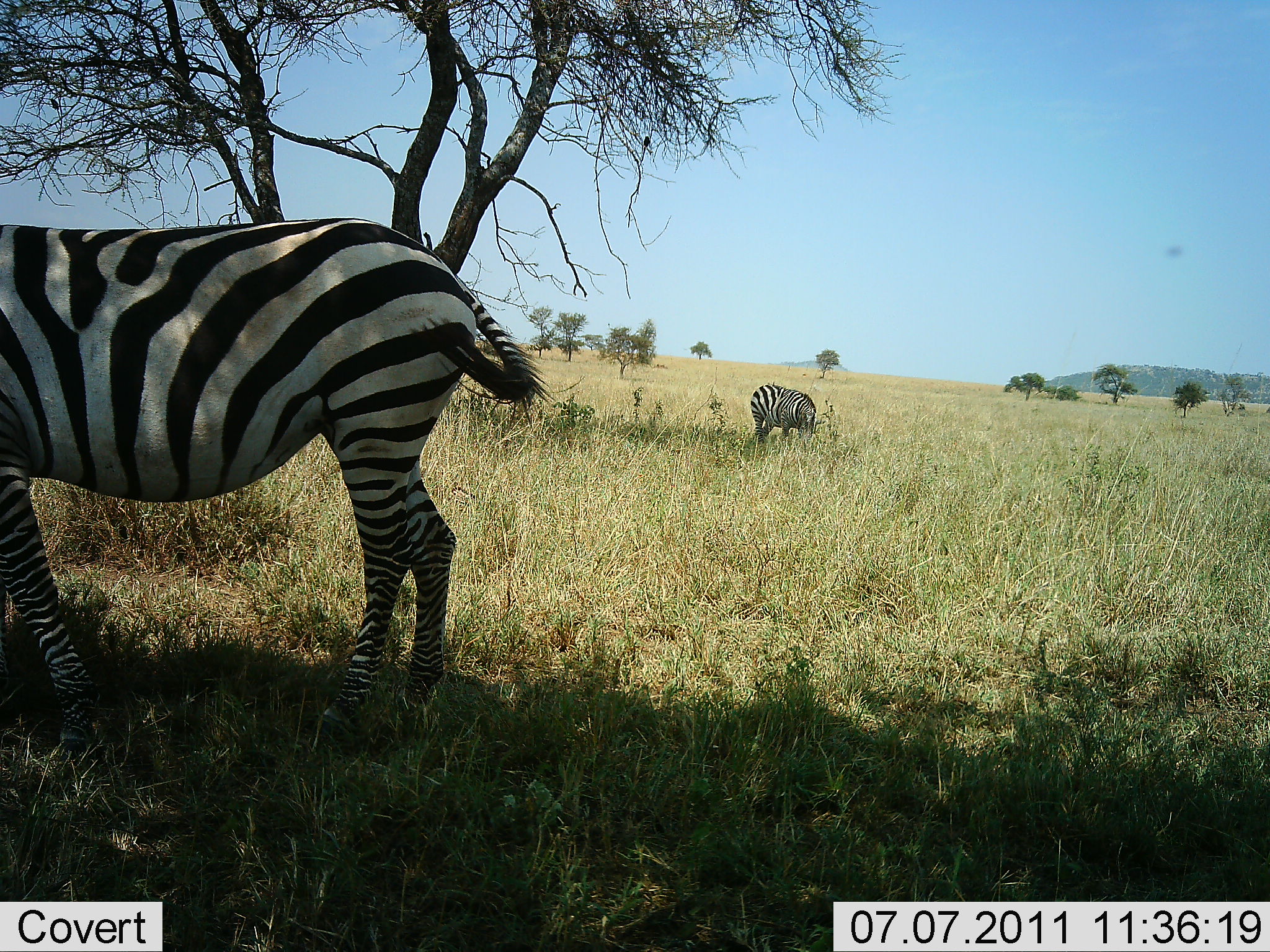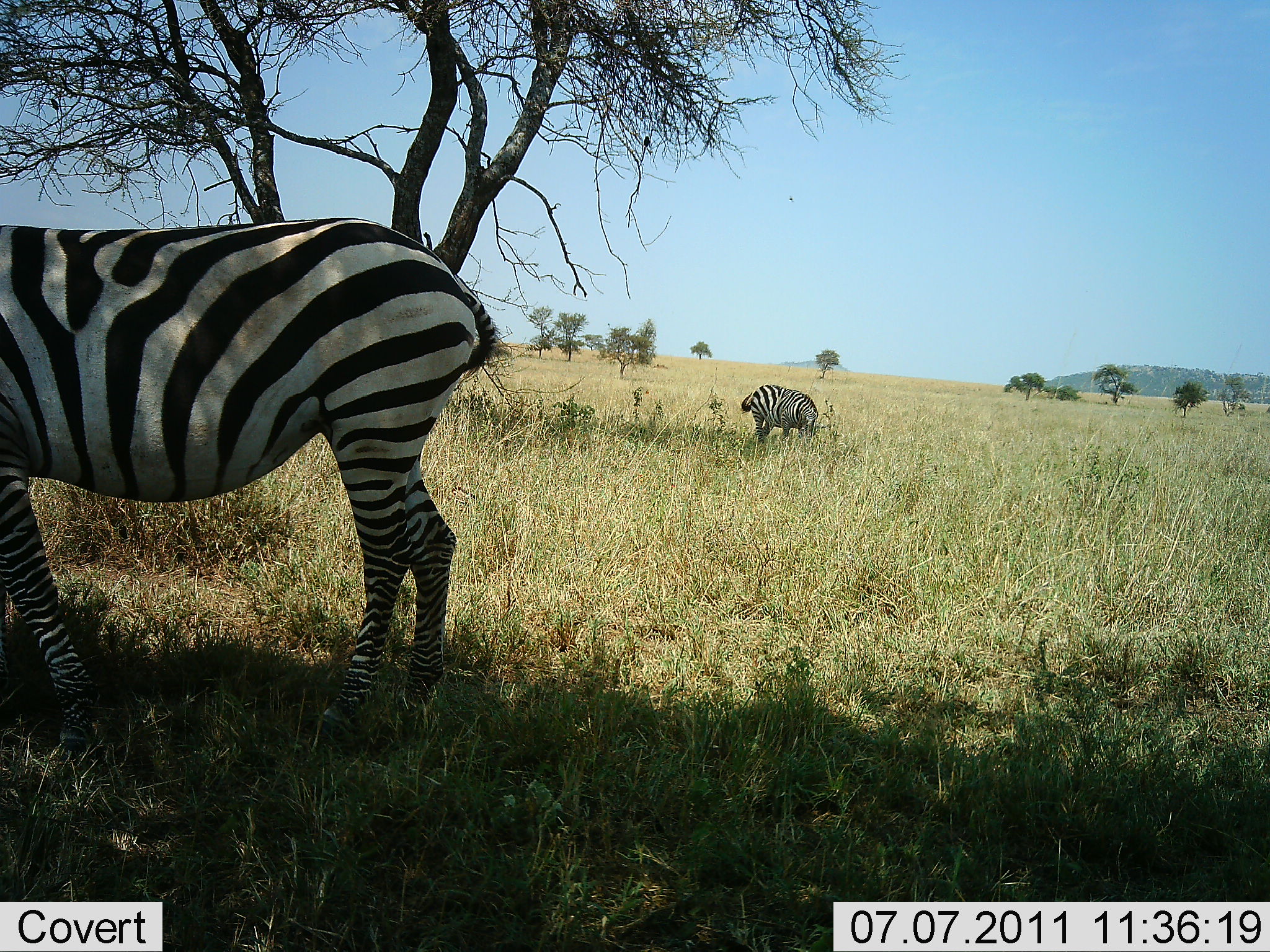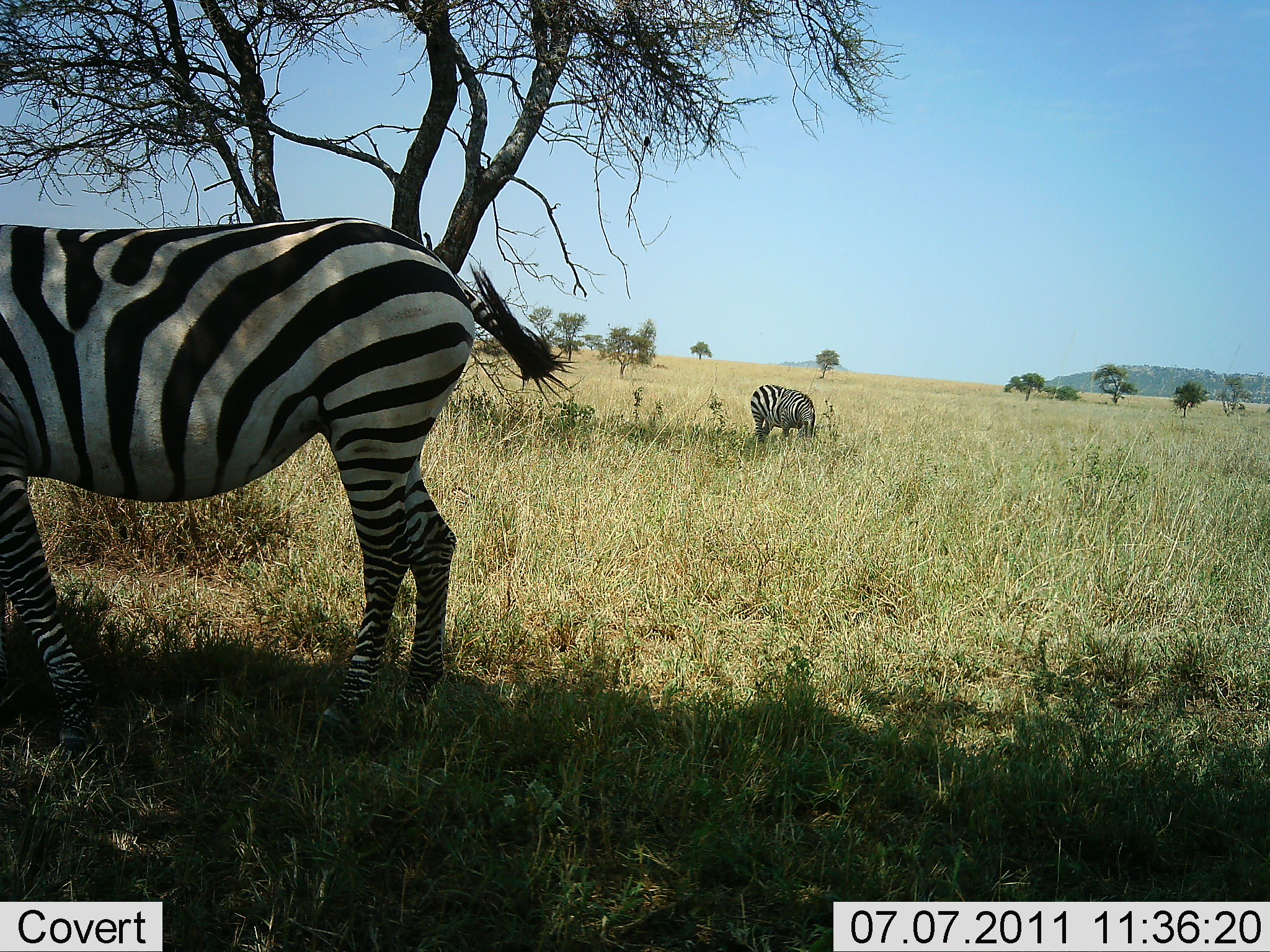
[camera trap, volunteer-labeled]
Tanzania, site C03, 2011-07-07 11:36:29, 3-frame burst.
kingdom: Animalia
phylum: Chordata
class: Mammalia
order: Perissodactyla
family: Equidae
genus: Equus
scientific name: Equus quagga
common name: plains zebra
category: zebra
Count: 2.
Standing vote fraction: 71%.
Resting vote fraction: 7%.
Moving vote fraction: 0%.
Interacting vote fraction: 0%.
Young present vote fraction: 0%.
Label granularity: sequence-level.